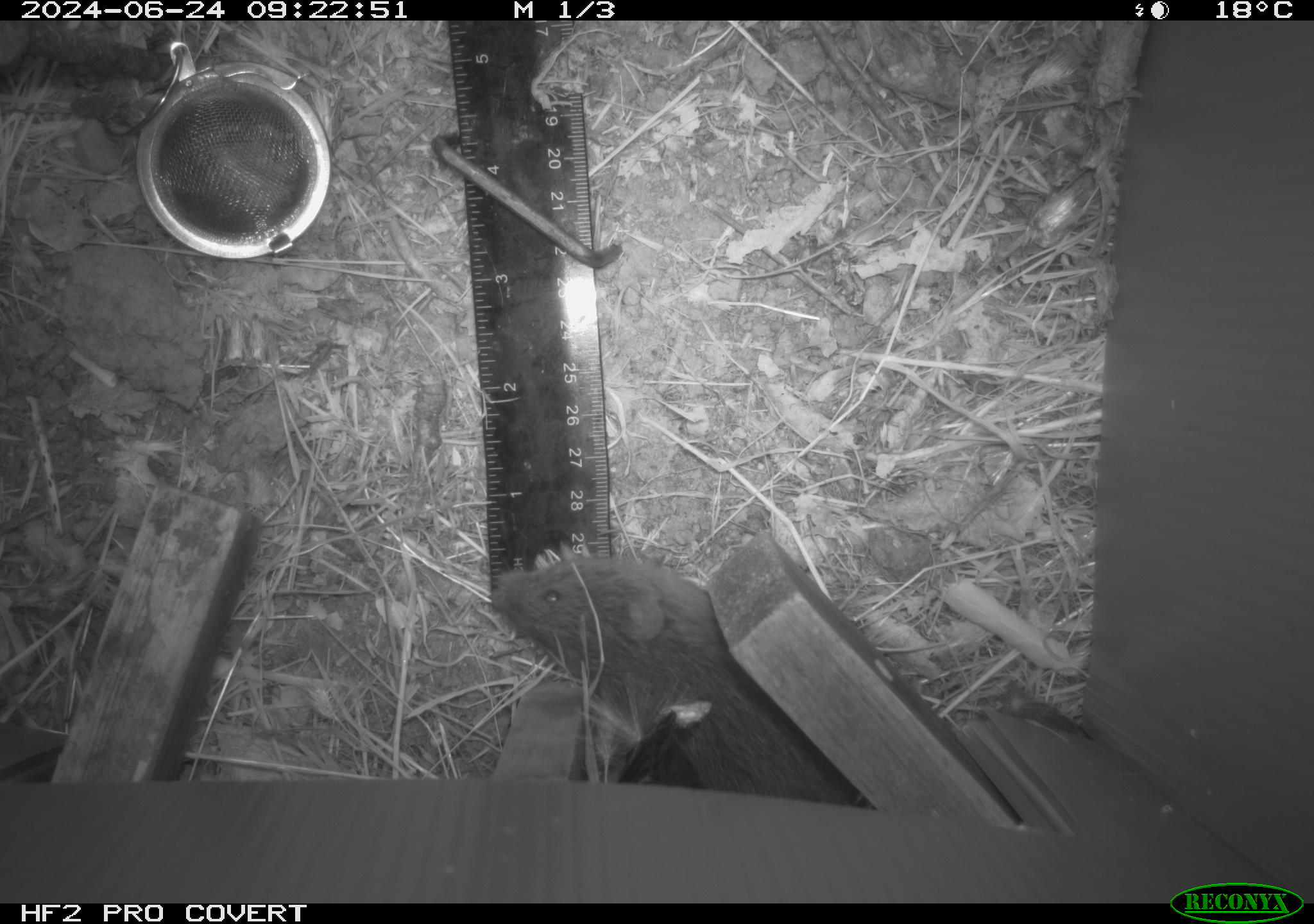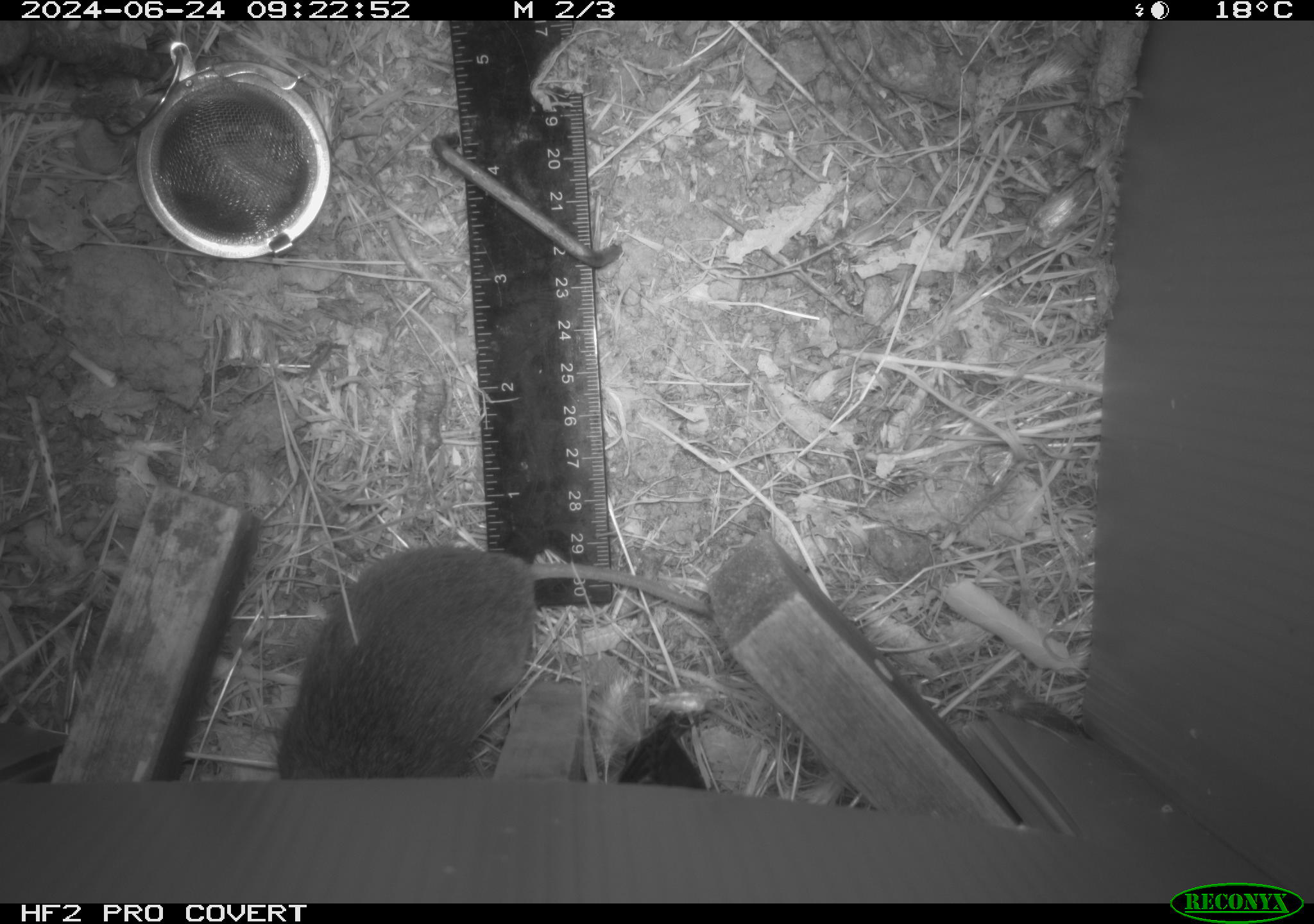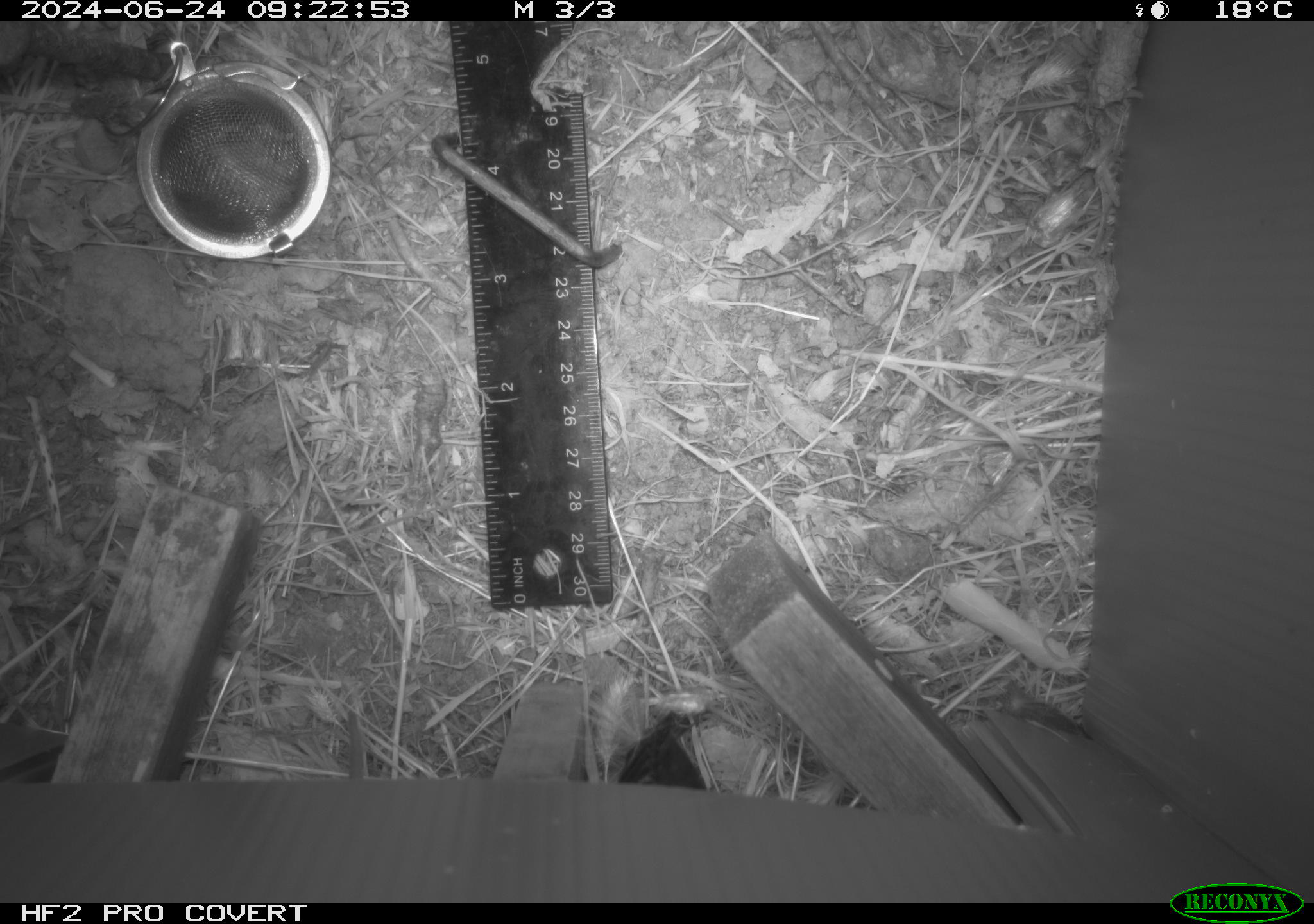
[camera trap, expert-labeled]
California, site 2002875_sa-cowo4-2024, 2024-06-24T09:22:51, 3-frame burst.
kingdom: Animalia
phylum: Chordata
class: Mammalia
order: Rodentia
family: Cricetidae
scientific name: Arvicolinae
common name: voles, lemmings, and muskrats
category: arvicolinae subfamily